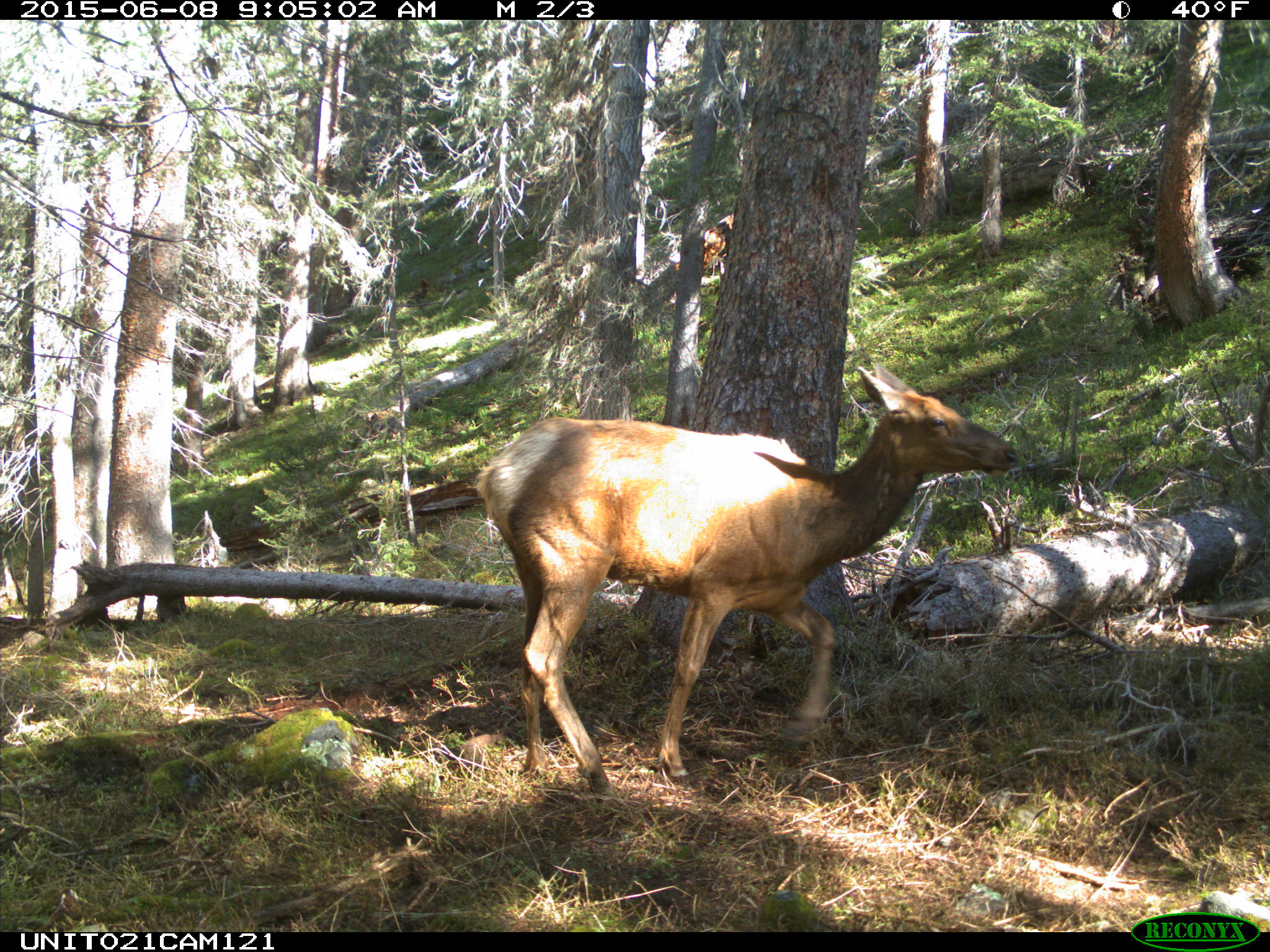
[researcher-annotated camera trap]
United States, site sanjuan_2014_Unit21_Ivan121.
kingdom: Animalia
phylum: Chordata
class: Mammalia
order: Artiodactyla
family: Cervidae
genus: Cervus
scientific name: Cervus elaphus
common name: red deer